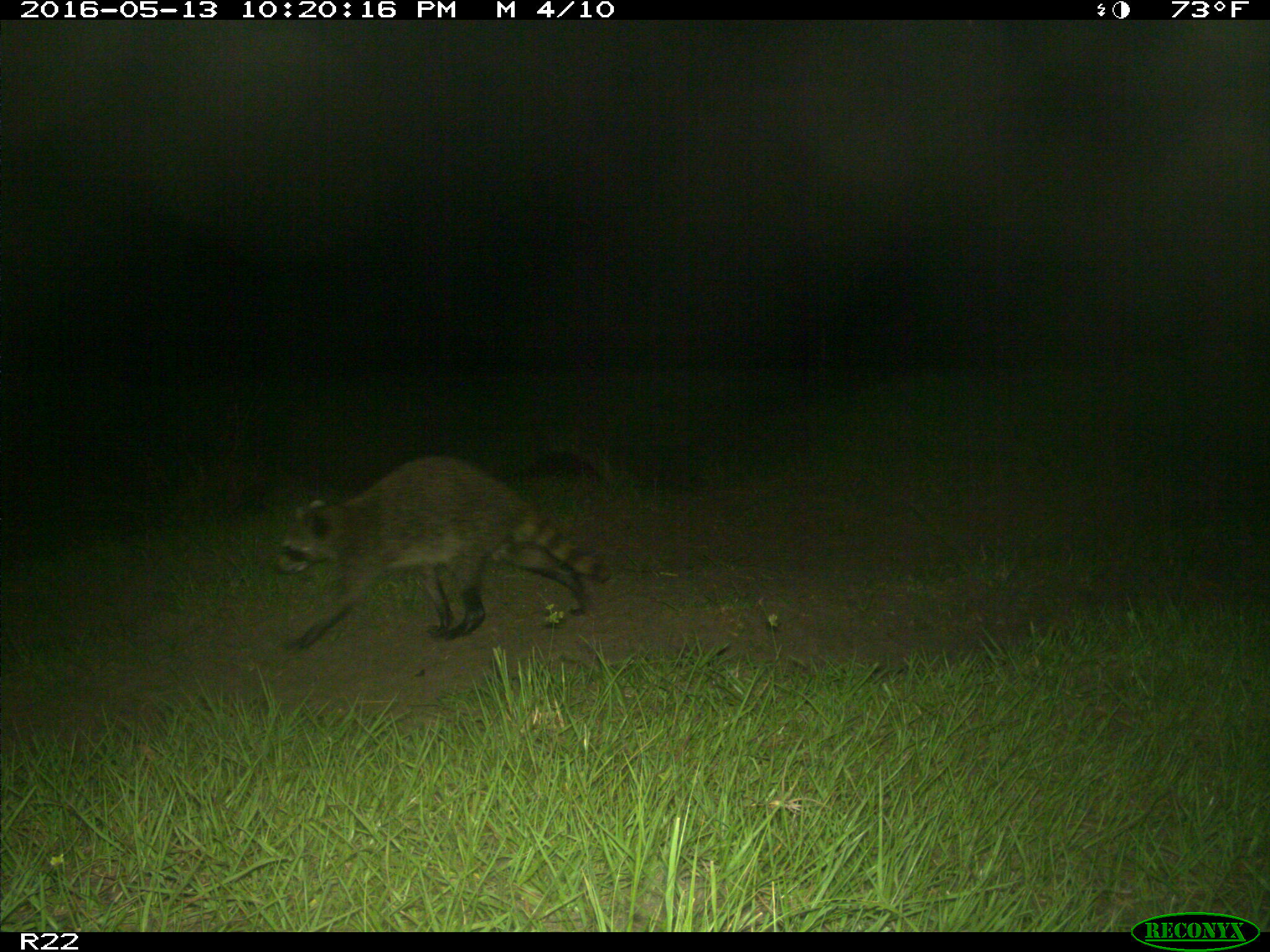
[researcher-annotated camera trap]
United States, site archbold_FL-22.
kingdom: Animalia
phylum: Chordata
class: Mammalia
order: Carnivora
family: Procyonidae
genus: Procyon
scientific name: Procyon lotor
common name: common raccoon